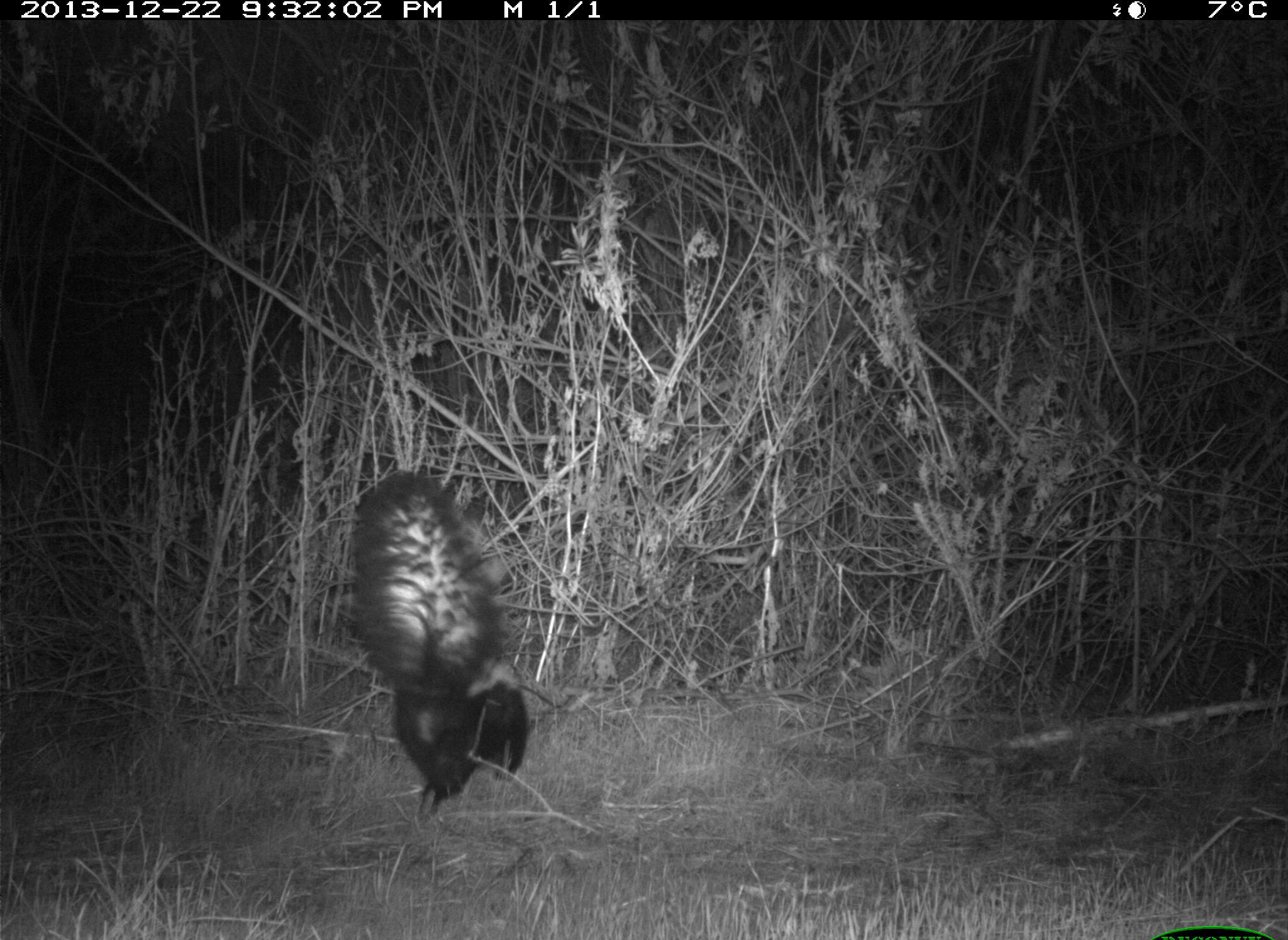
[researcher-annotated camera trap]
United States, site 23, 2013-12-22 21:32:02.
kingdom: Animalia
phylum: Chordata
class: Mammalia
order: Carnivora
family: Mephitidae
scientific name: Mephitidae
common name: skunk